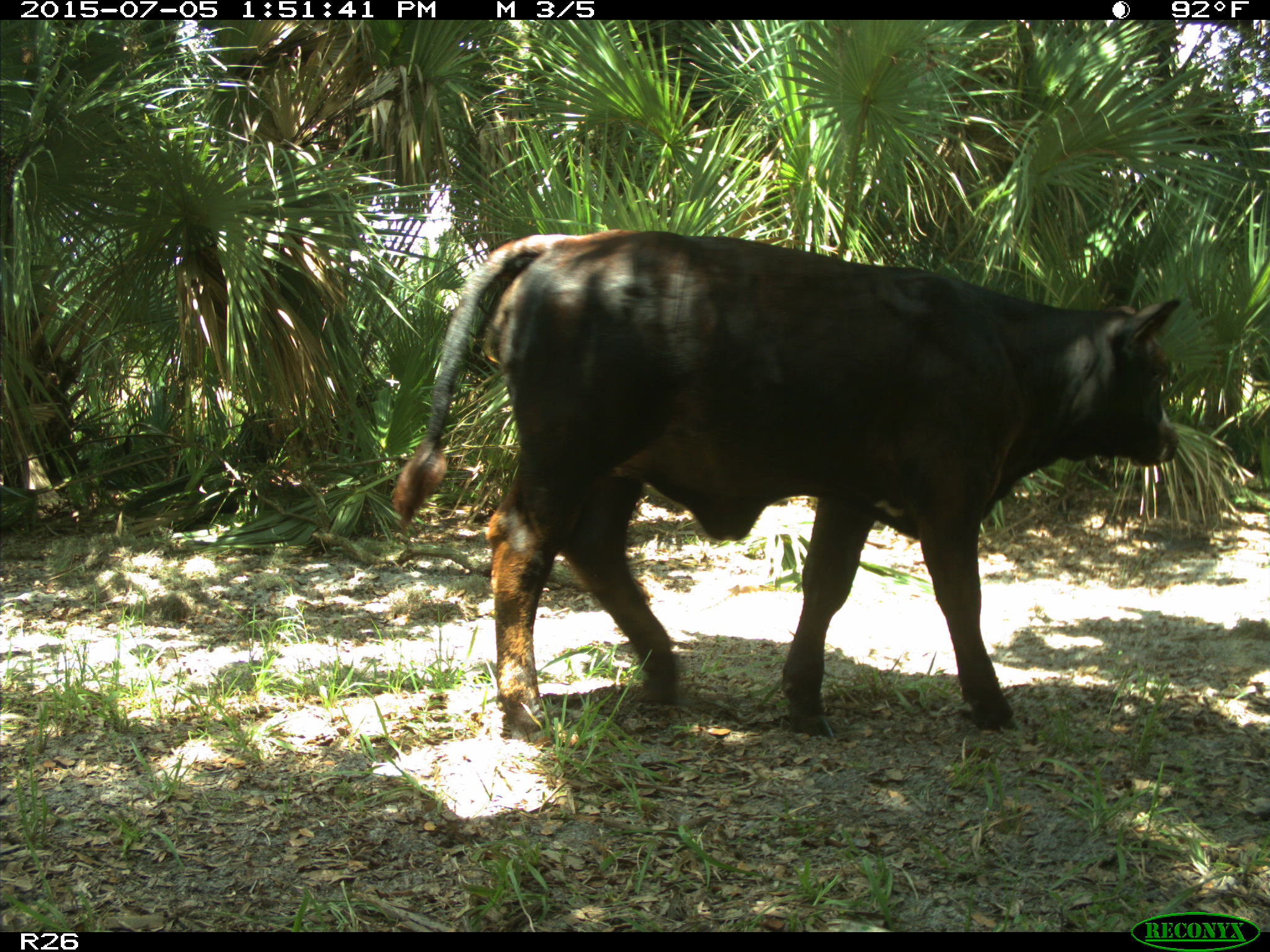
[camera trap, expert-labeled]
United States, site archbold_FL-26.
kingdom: Animalia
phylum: Chordata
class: Mammalia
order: Artiodactyla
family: Bovidae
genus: Bos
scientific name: Bos taurus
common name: domestic cow